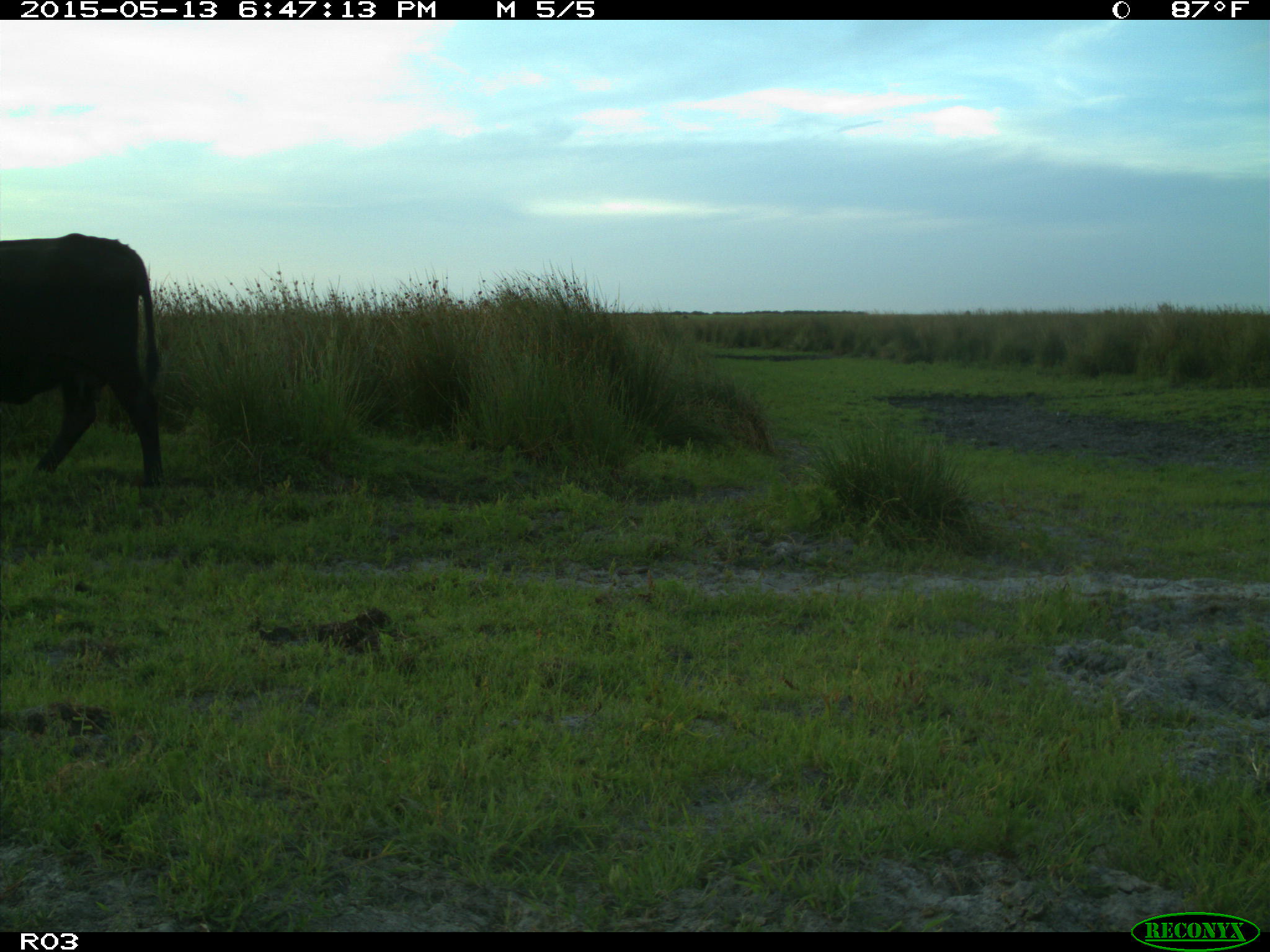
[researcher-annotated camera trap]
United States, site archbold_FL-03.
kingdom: Animalia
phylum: Chordata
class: Mammalia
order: Artiodactyla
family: Bovidae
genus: Bos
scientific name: Bos taurus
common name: domestic cow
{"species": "Bos taurus (domestic cow)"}